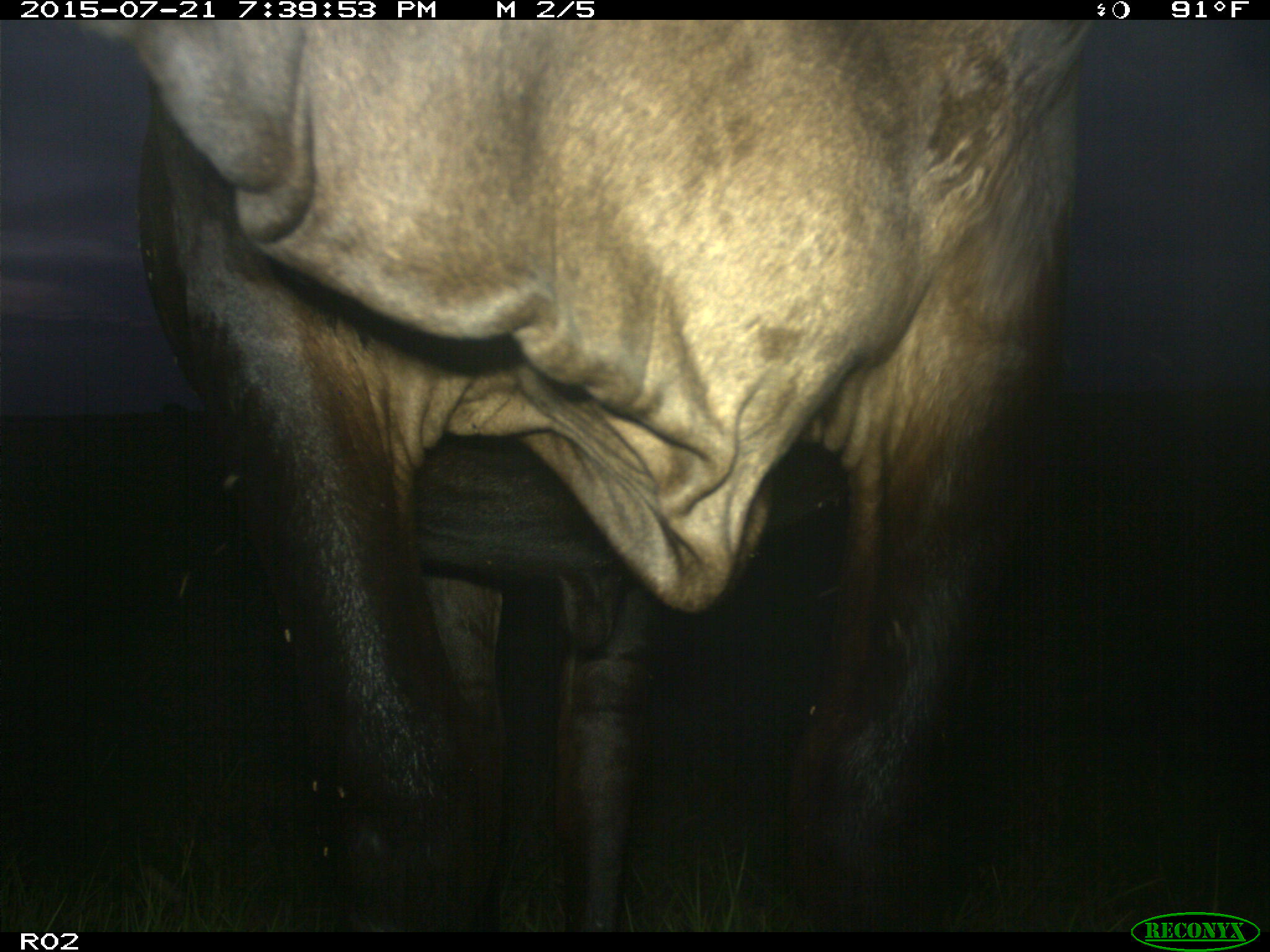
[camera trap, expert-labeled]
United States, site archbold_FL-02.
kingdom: Animalia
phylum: Chordata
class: Mammalia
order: Artiodactyla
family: Bovidae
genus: Bos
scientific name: Bos taurus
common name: domestic cow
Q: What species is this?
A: Bos taurus (domestic cow).